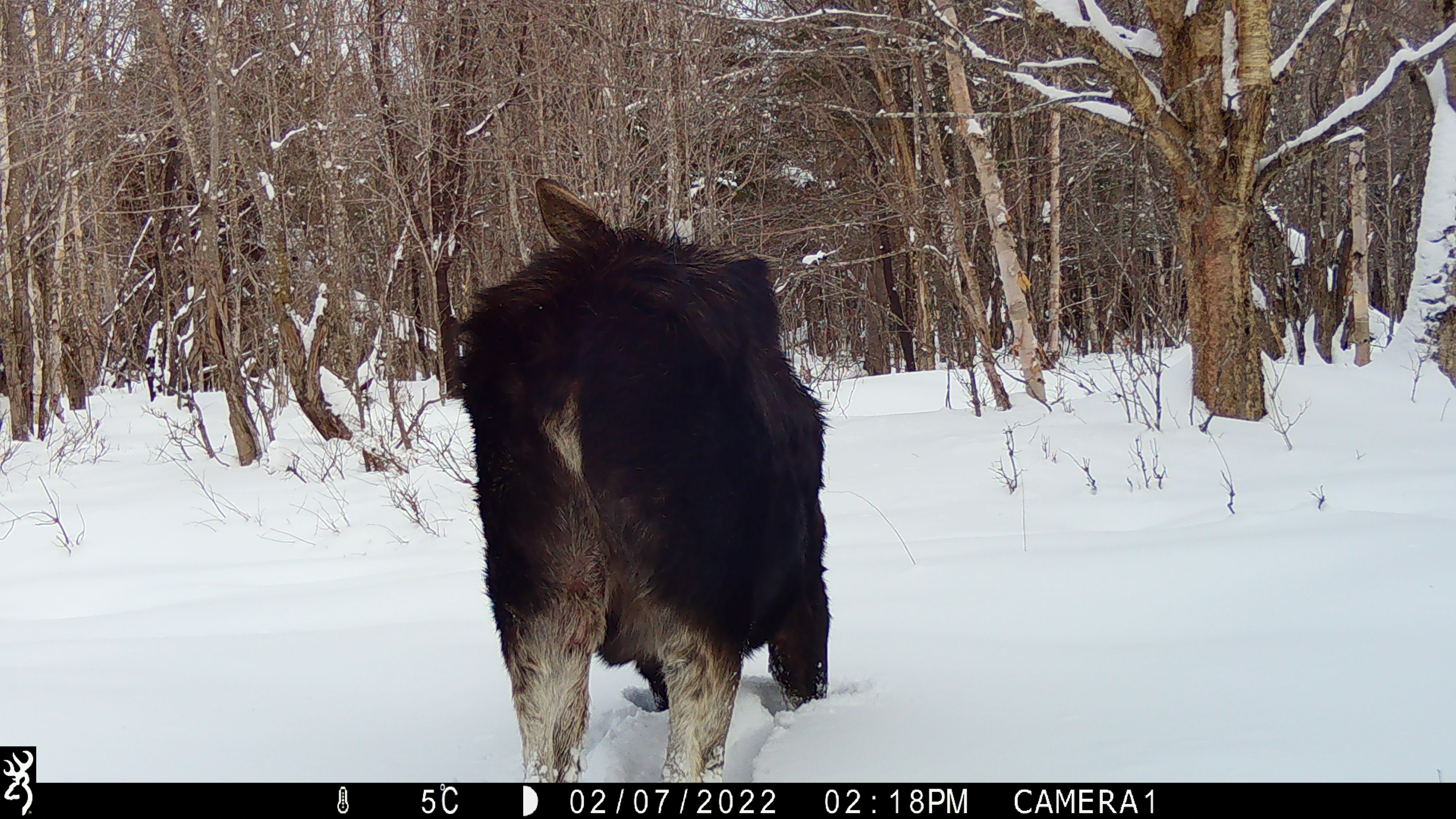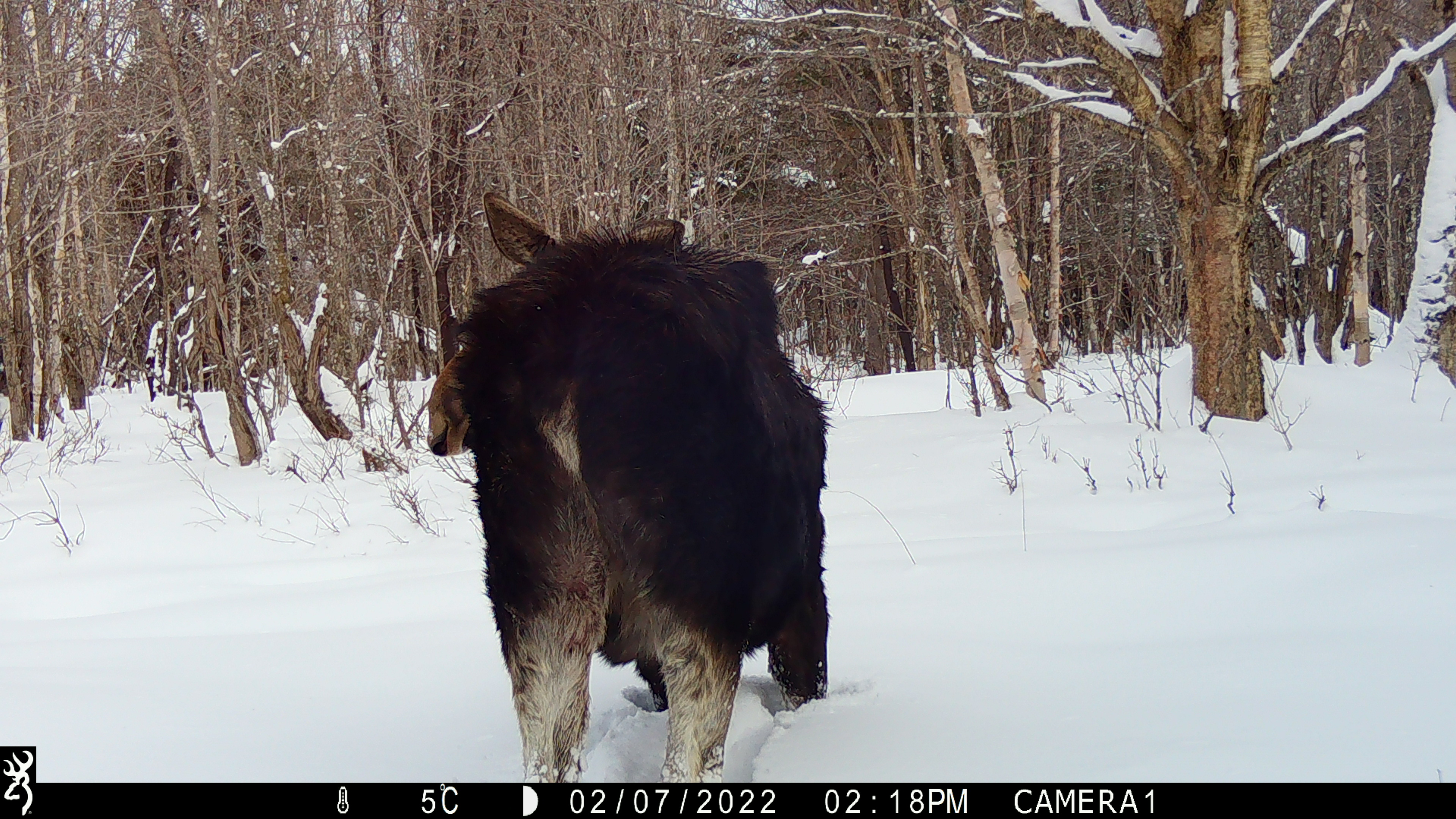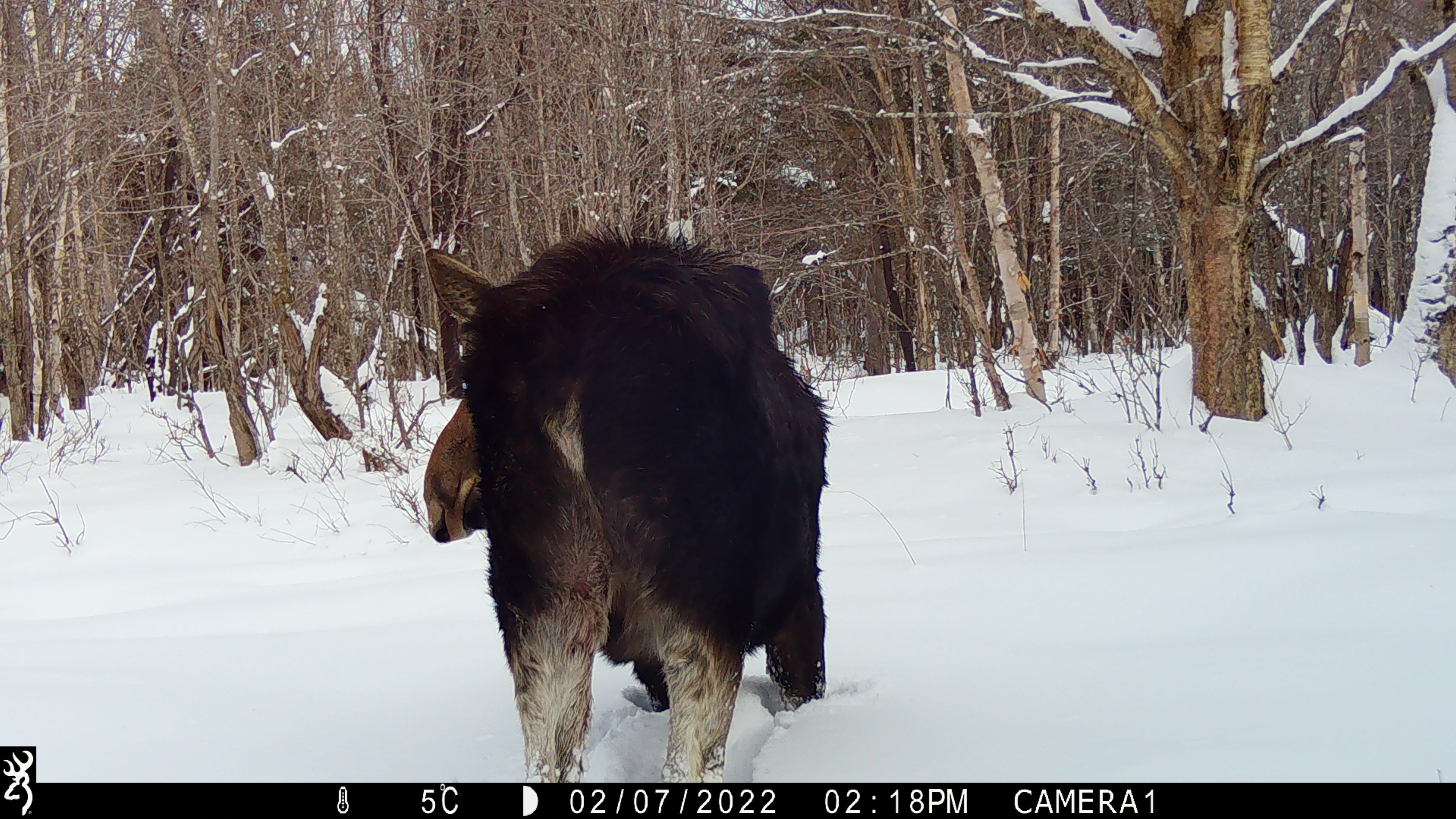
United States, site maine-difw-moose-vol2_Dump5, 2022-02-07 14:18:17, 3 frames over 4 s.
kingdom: Animalia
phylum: Chordata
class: Mammalia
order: Artiodactyla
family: Cervidae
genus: Alces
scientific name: Alces alces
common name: moose